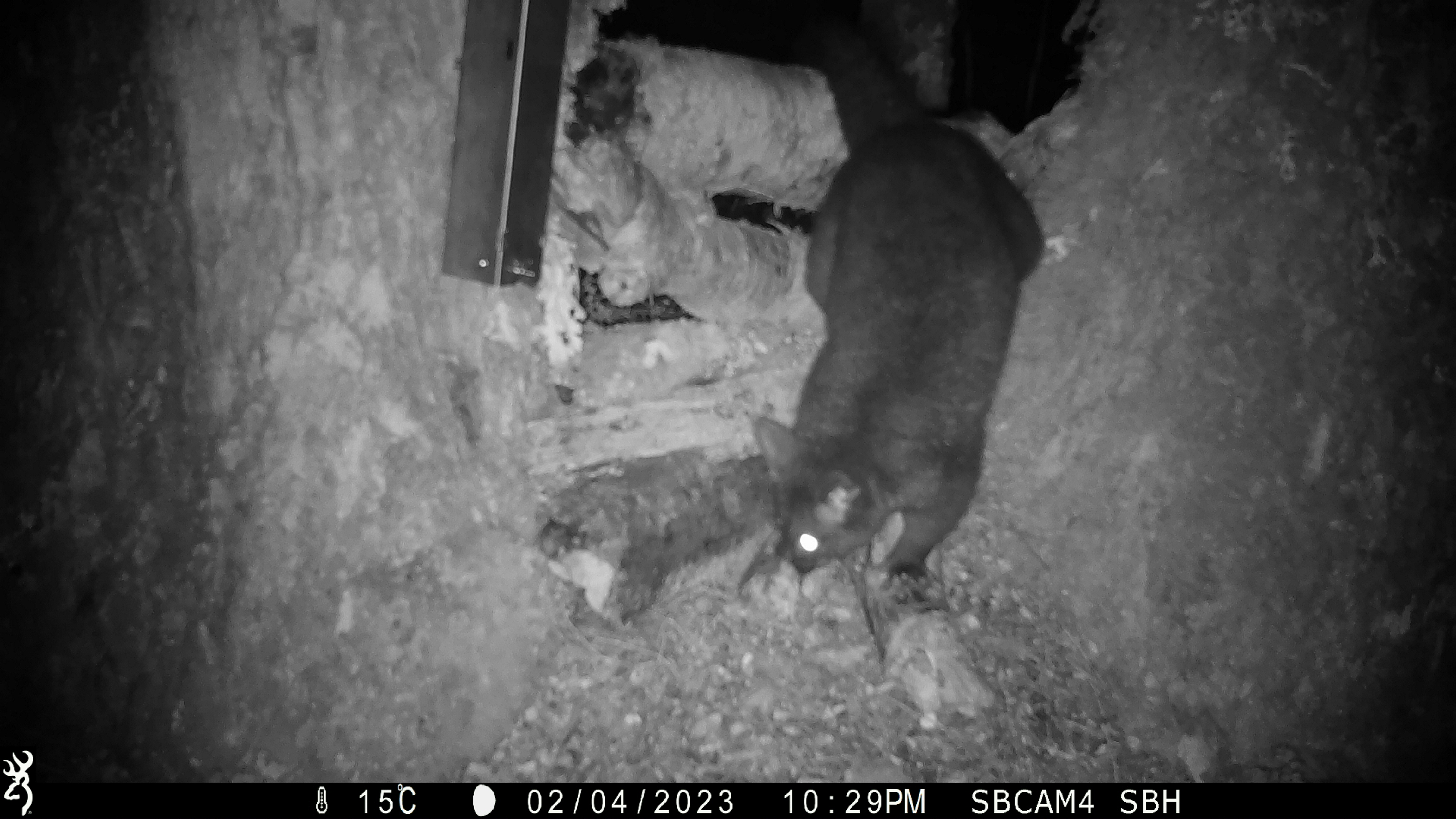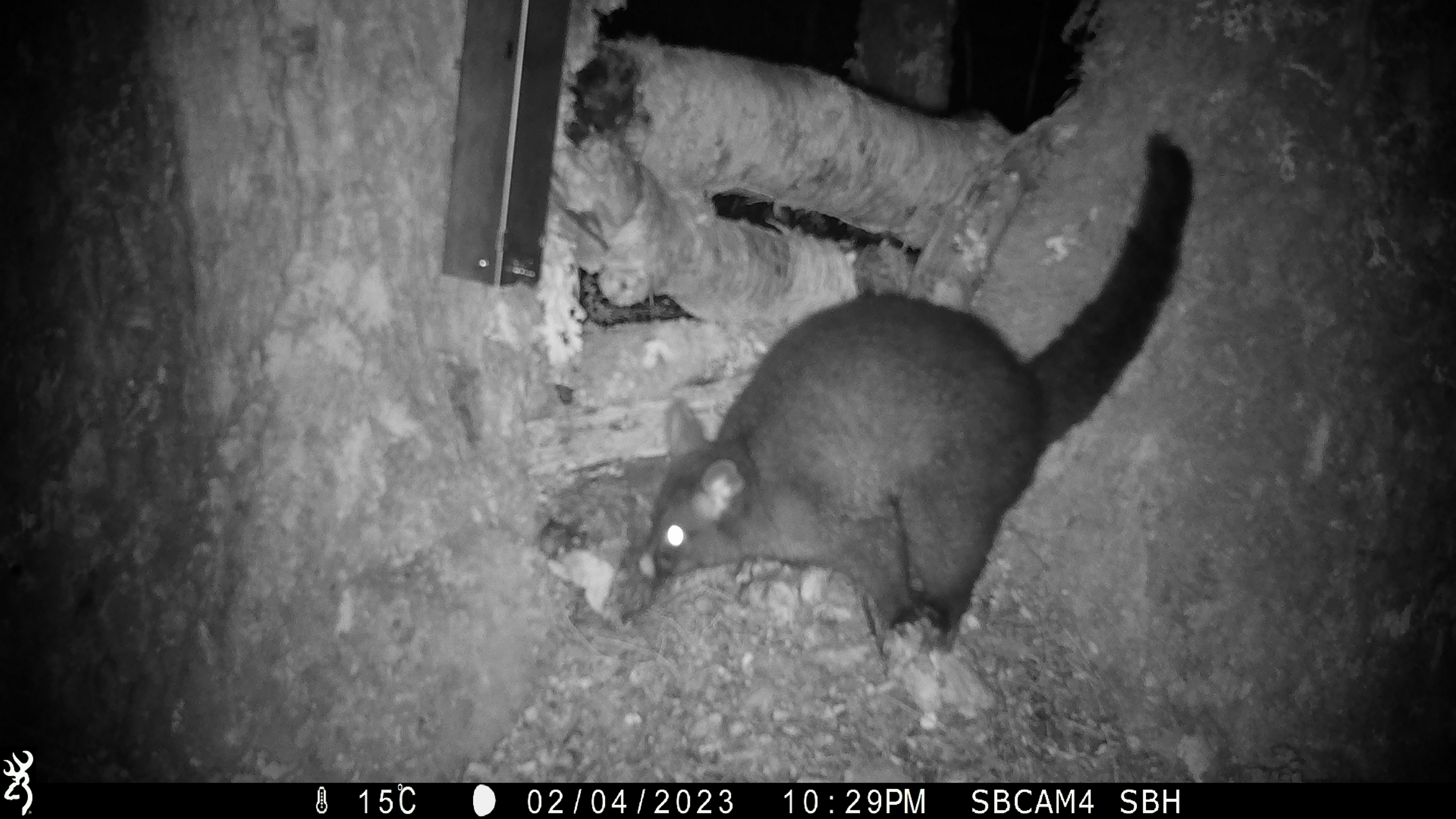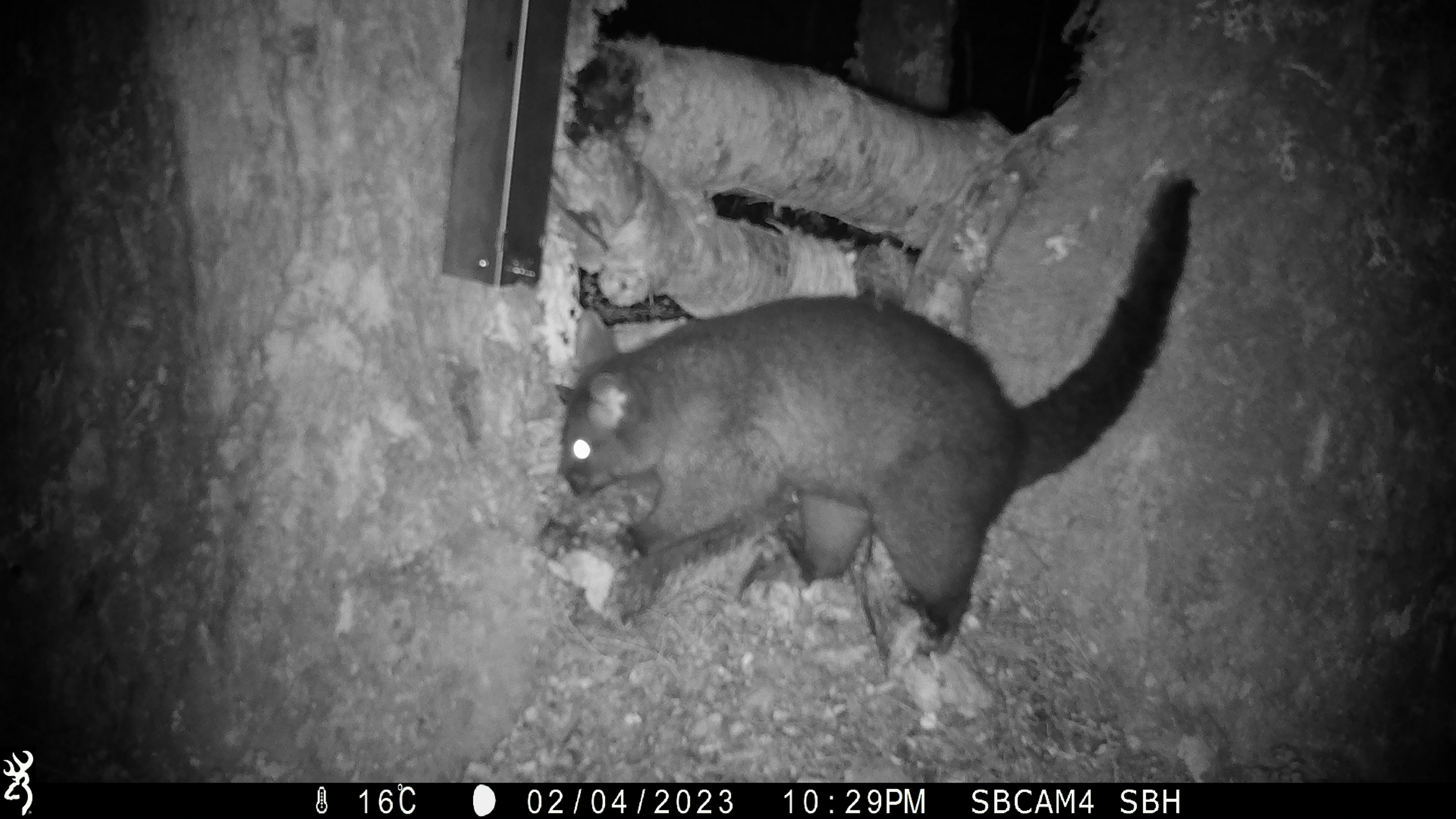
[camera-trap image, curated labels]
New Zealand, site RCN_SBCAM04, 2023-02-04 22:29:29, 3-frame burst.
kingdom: Animalia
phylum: Chordata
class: Mammalia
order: Diprotodontia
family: Phalangeridae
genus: Trichosurus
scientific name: Trichosurus vulpecula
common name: common brushtail possum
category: possum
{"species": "possum (common brushtail possum) (Trichosurus vulpecula)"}